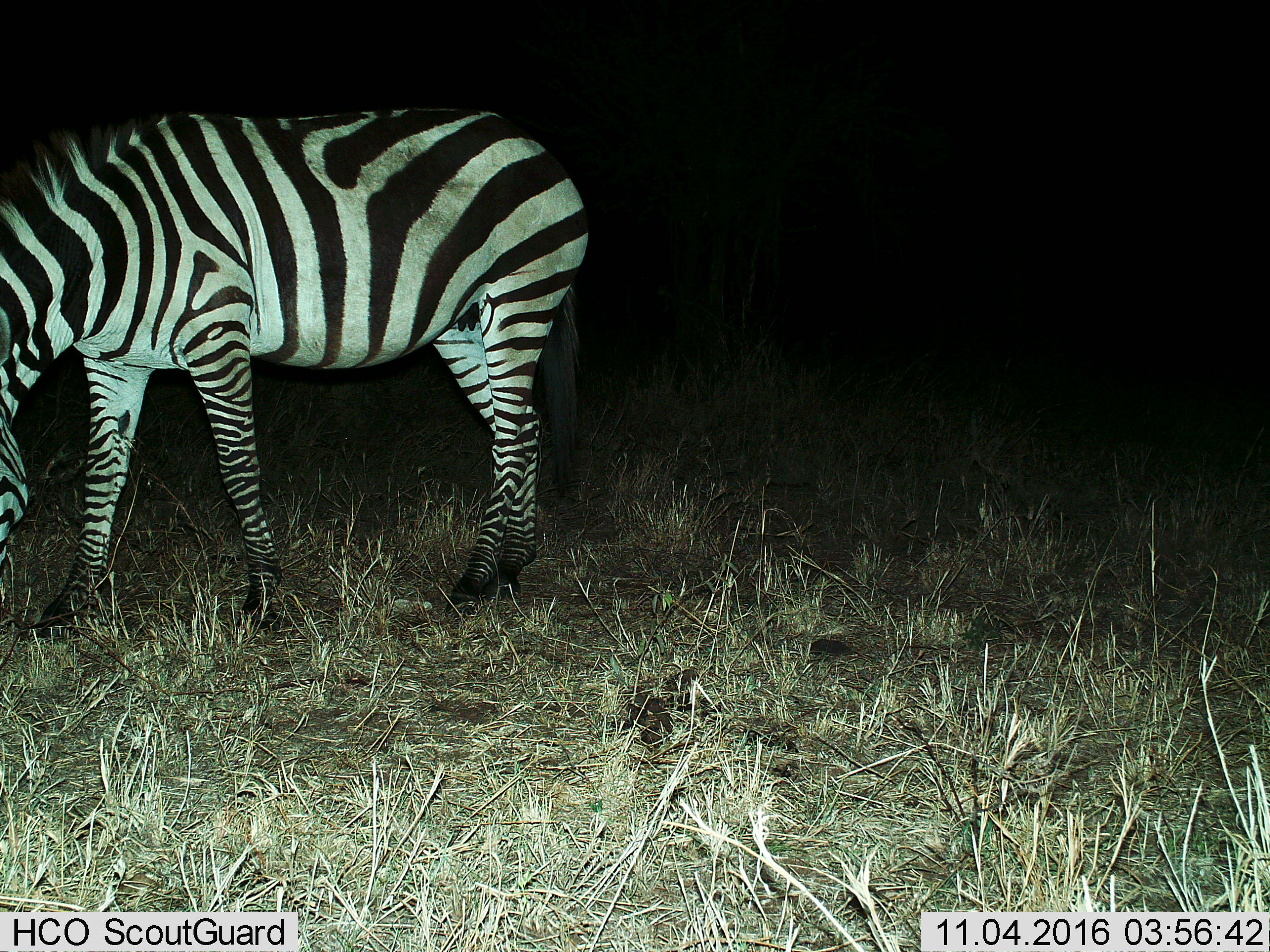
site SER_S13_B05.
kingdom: Animalia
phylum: Chordata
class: Mammalia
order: Perissodactyla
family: Equidae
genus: Equus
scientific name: Equus quagga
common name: plains zebra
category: zebraplains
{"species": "zebraplains (plains zebra) (Equus quagga)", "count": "1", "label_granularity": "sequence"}